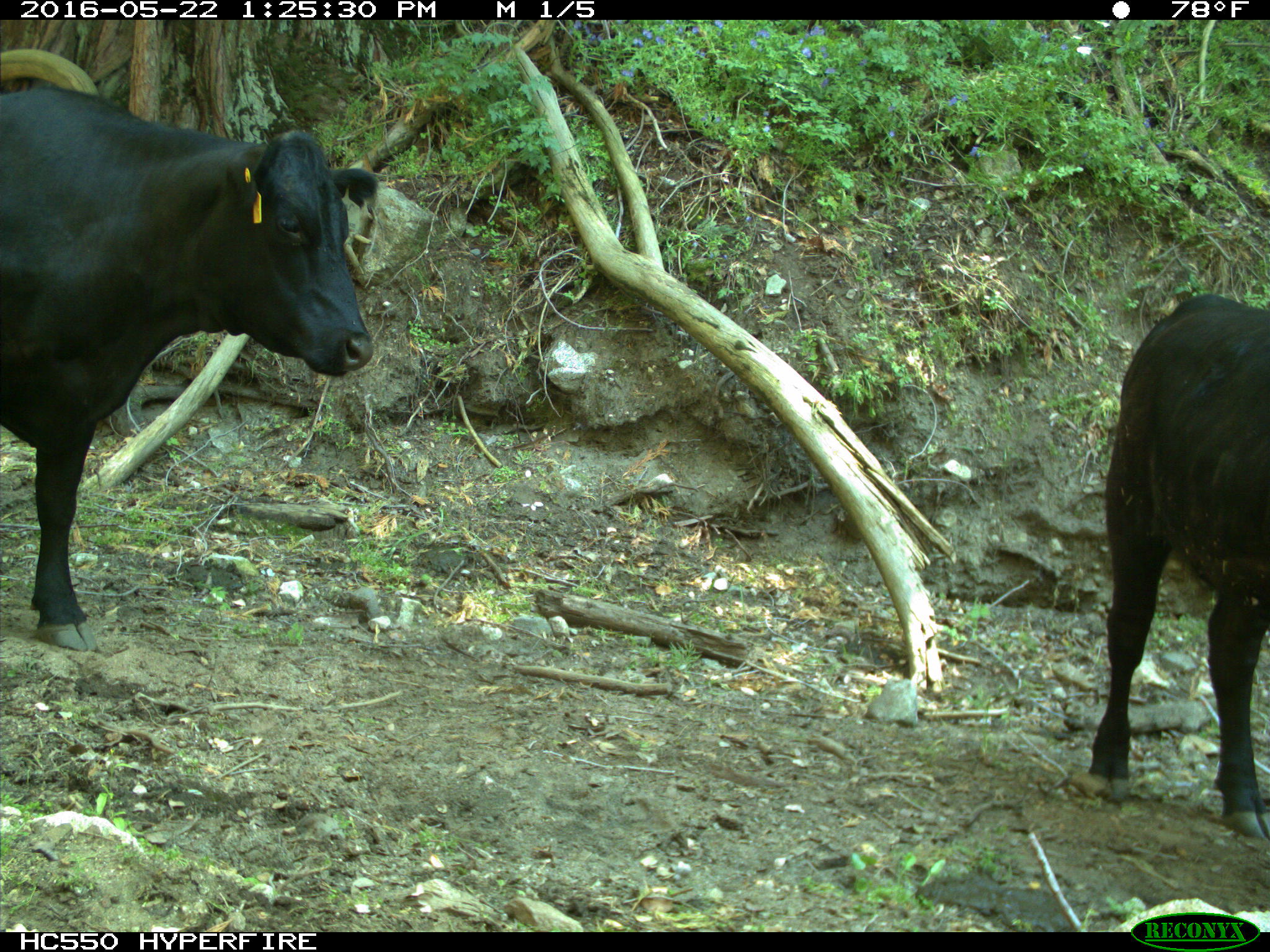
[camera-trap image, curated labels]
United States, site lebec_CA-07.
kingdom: Animalia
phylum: Chordata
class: Mammalia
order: Artiodactyla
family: Bovidae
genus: Bos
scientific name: Bos taurus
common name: domestic cow